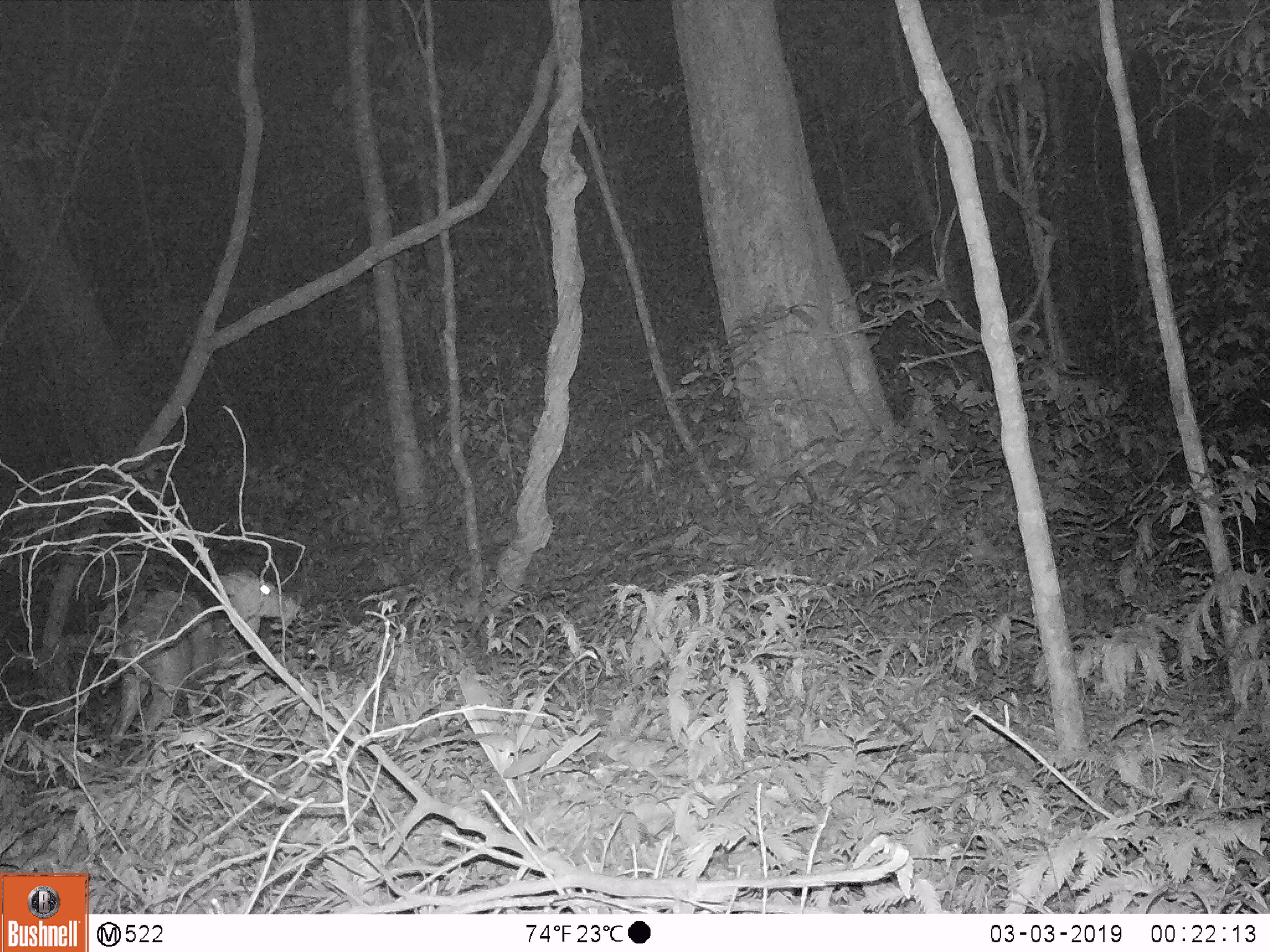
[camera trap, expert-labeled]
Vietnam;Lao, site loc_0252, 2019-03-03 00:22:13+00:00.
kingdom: Animalia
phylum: Chordata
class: Mammalia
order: Artiodactyla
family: Cervidae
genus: Muntiacus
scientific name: Muntiacus rooseveltorum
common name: roosevelt's muntjac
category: roosevelts muntjac group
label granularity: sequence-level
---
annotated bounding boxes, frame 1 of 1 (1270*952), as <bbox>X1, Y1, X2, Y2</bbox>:
roosevelts muntjac group: <bbox>106, 567, 298, 758</bbox>